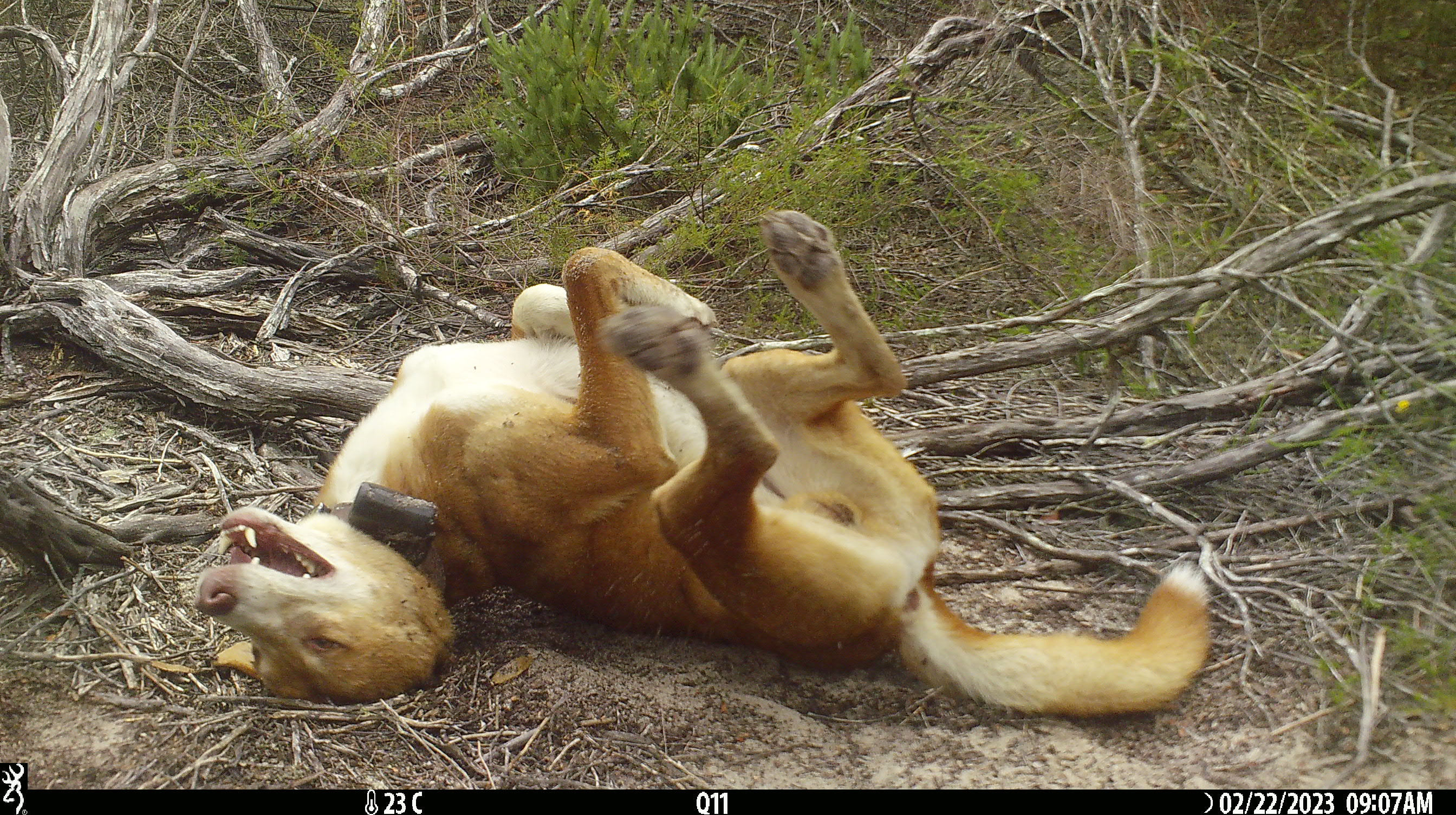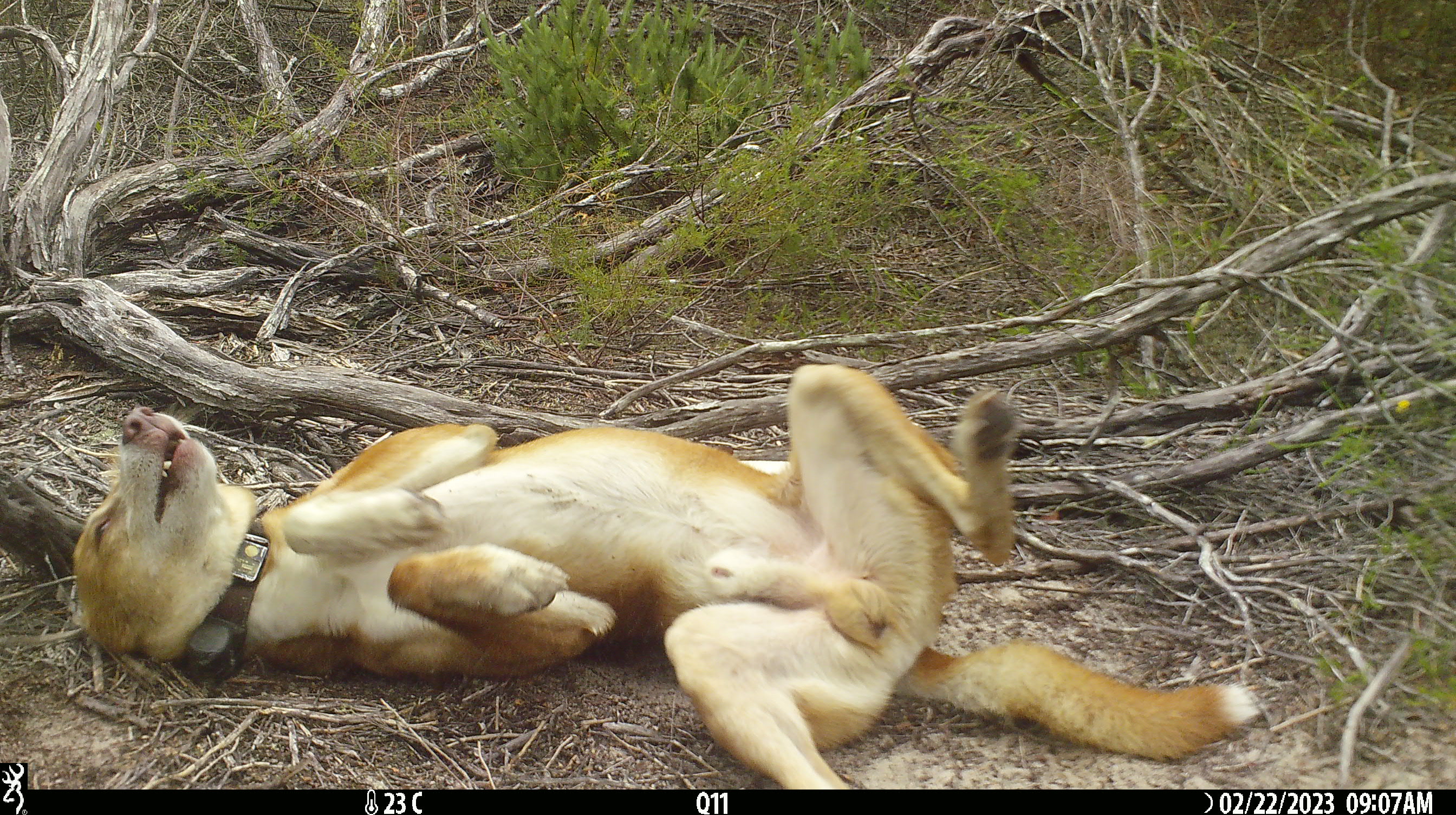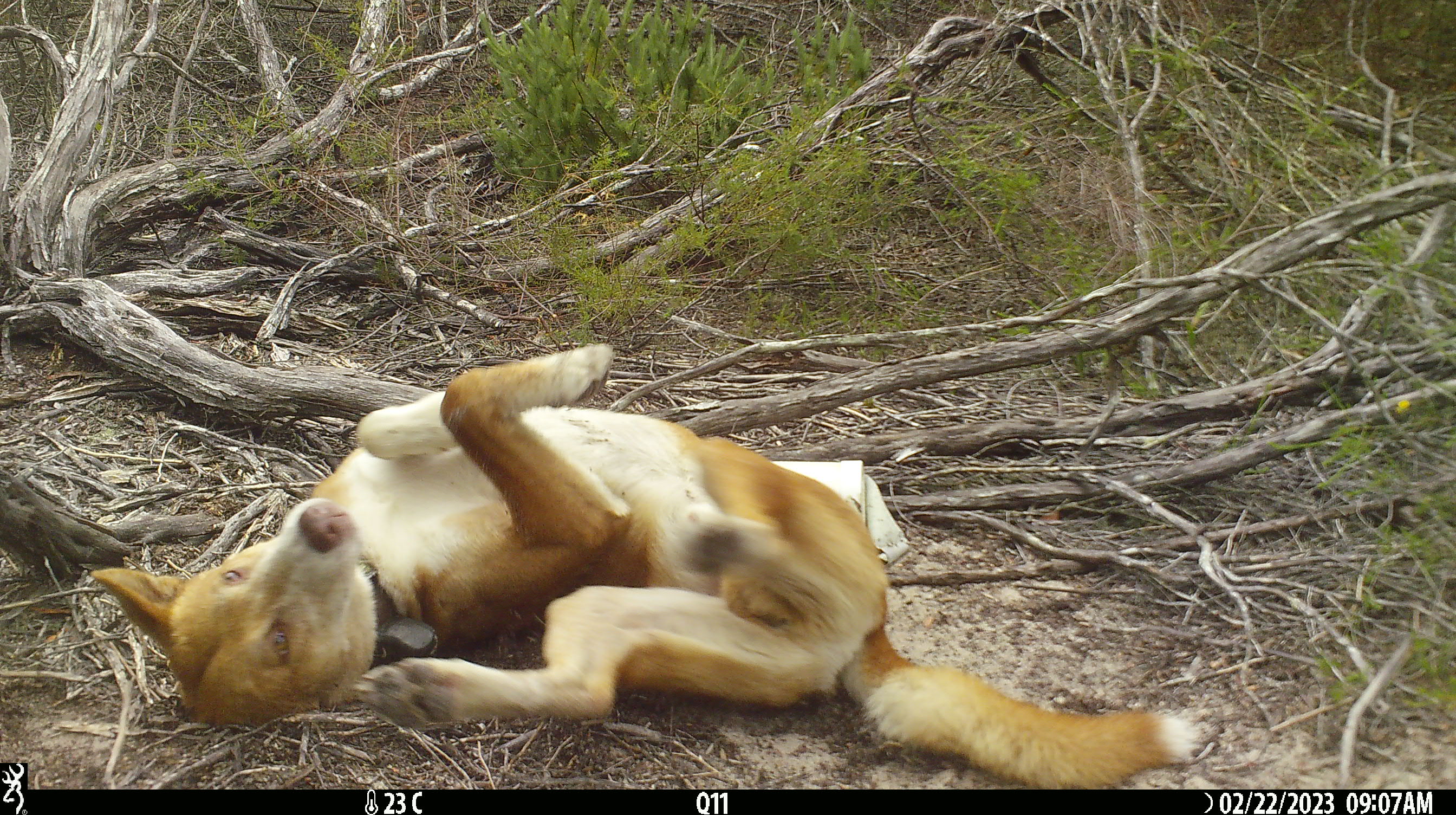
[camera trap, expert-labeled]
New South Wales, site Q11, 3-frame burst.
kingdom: Animalia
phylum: Chordata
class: Mammalia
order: Carnivora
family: Canidae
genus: Canis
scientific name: Canis familiaris dingo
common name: dingo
Dingo (Canis familiaris dingo).